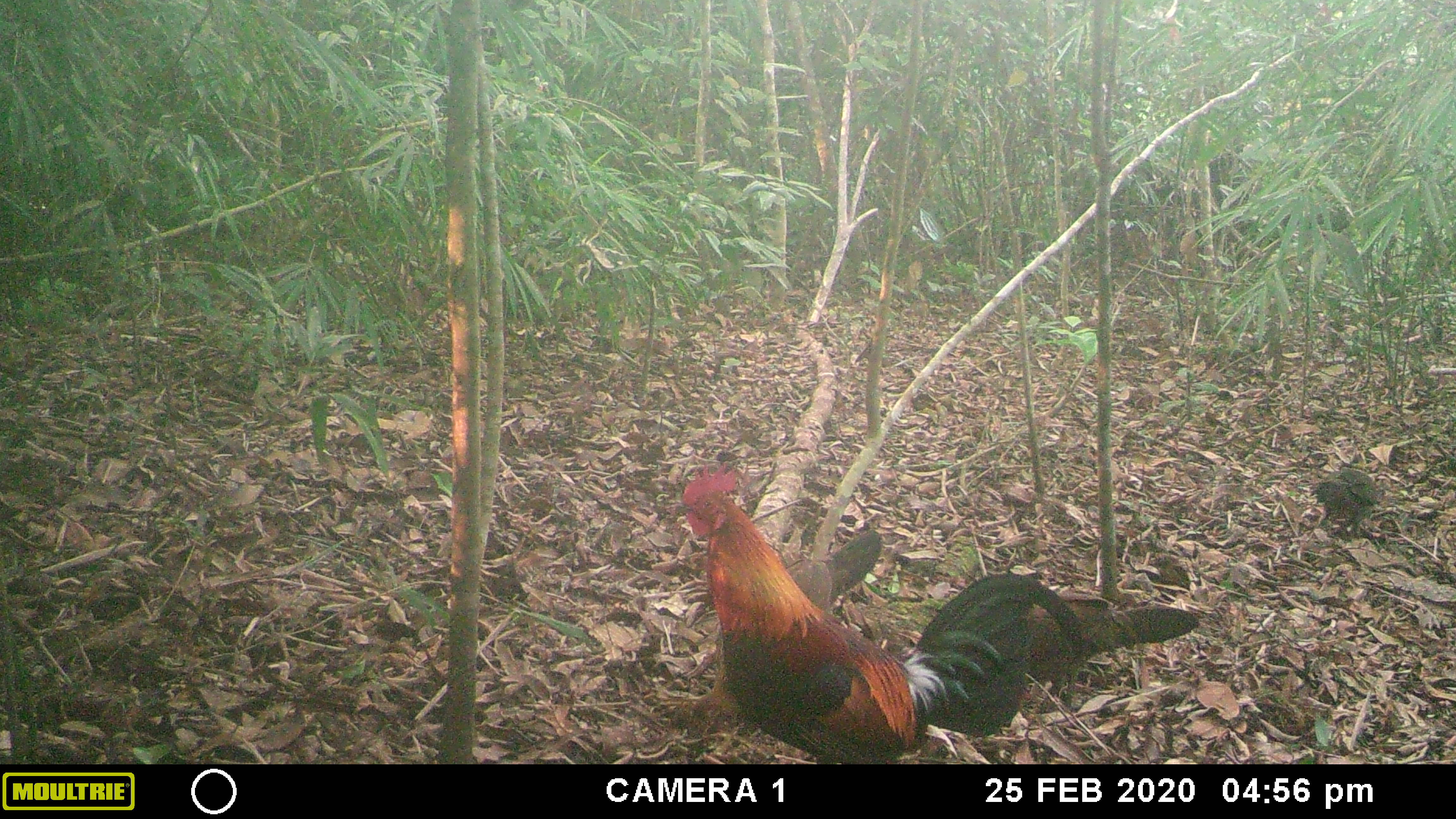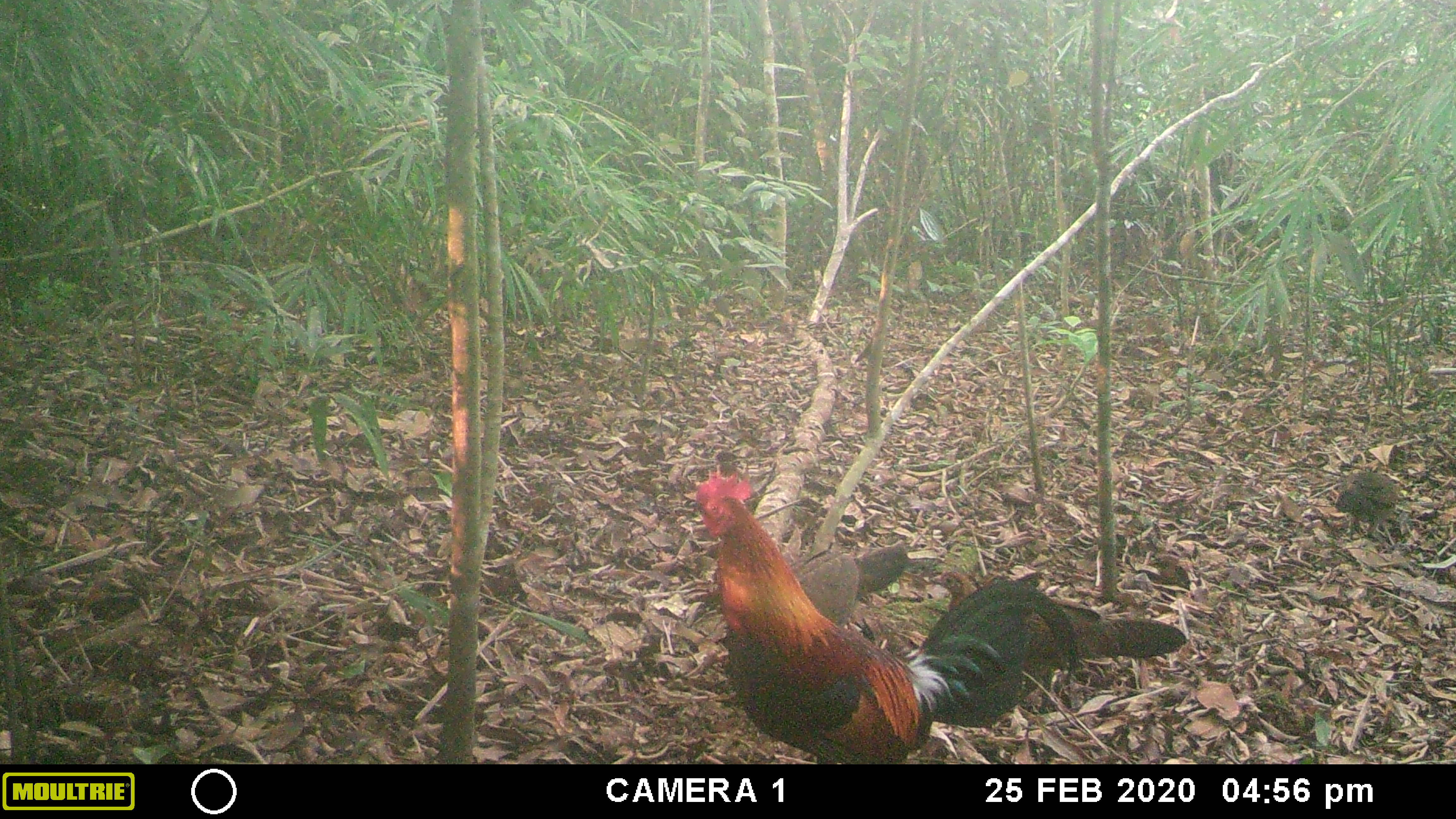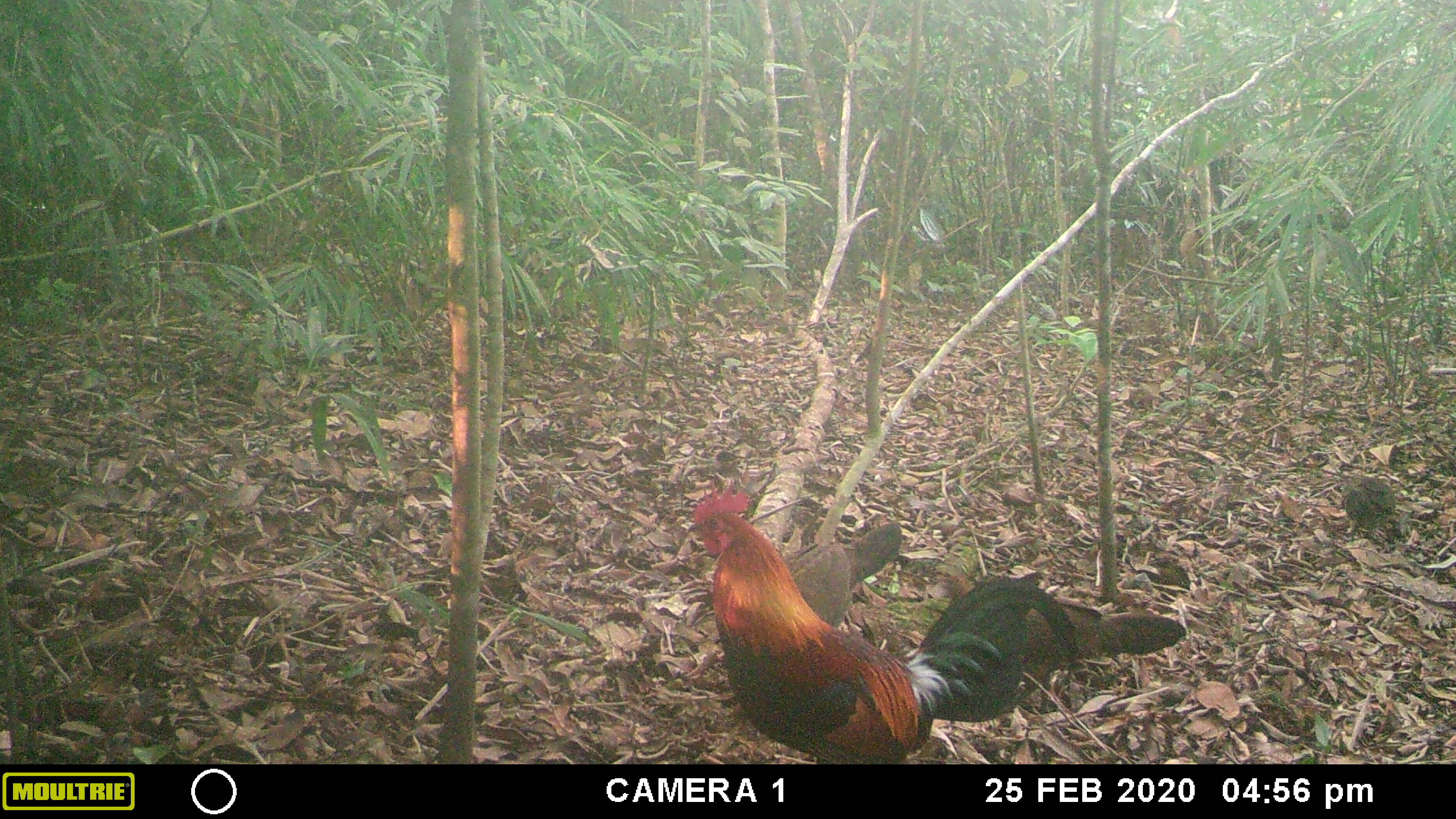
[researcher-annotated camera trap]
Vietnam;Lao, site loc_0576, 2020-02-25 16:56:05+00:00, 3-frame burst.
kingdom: Animalia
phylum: Chordata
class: Aves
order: Galliformes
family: Phasianidae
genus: Gallus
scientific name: Gallus gallus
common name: red junglefowl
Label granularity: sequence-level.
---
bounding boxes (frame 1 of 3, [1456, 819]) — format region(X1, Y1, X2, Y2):
red junglefowl: region(673, 462, 1083, 764); region(679, 528, 882, 763); region(1027, 588, 1200, 713); region(1309, 465, 1379, 541)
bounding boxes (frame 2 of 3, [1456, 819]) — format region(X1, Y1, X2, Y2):
red junglefowl: region(682, 464, 1077, 764); region(928, 569, 1187, 697); region(791, 544, 911, 625); region(1333, 469, 1401, 537)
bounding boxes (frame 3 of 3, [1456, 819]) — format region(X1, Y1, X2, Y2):
red junglefowl: region(685, 478, 1077, 764); region(929, 569, 1186, 694); region(783, 522, 911, 629); region(1334, 472, 1395, 541)